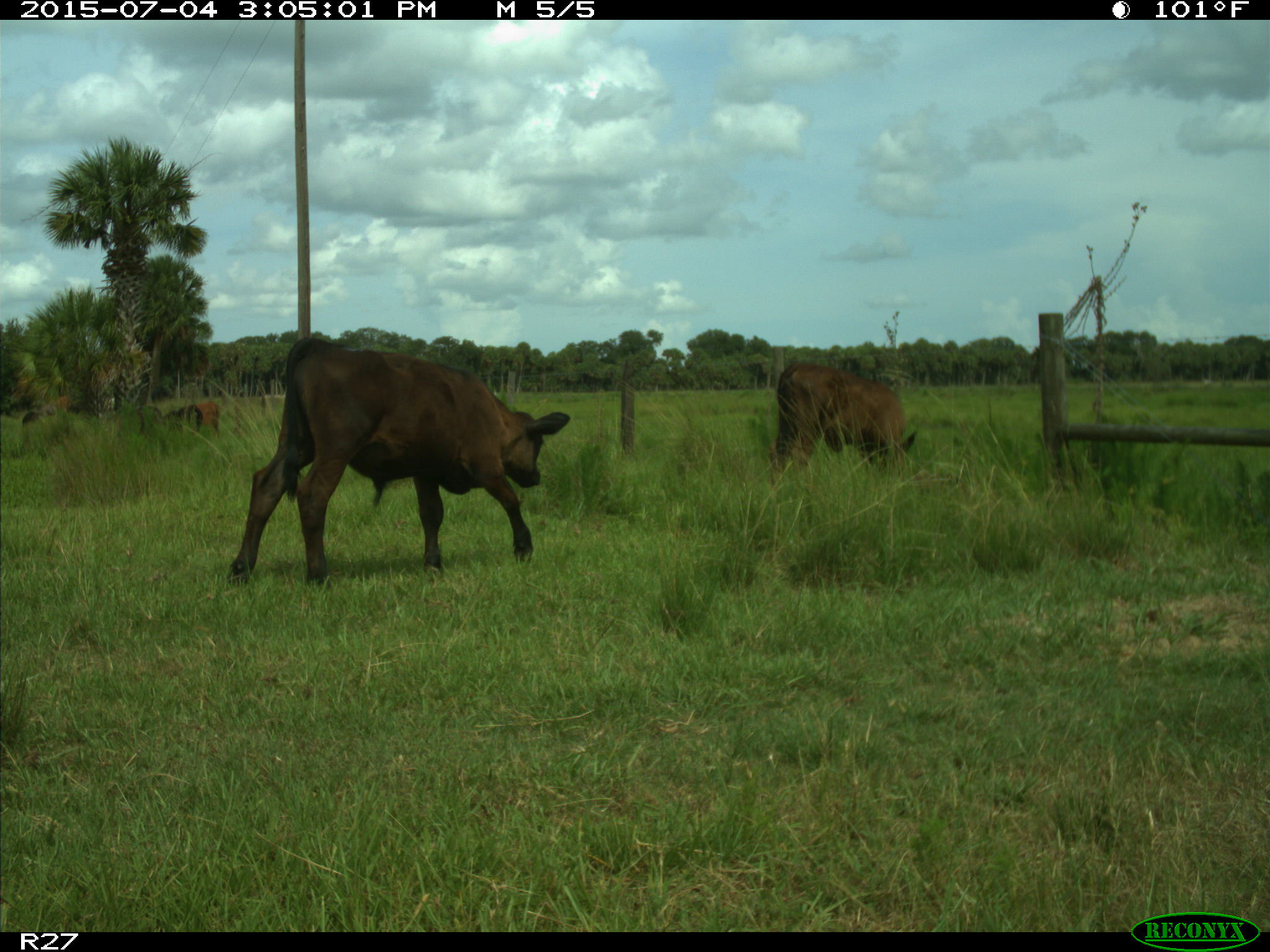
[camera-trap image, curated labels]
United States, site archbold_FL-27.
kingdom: Animalia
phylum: Chordata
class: Mammalia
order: Artiodactyla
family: Bovidae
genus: Bos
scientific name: Bos taurus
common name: domestic cow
Bos taurus (domestic cow).